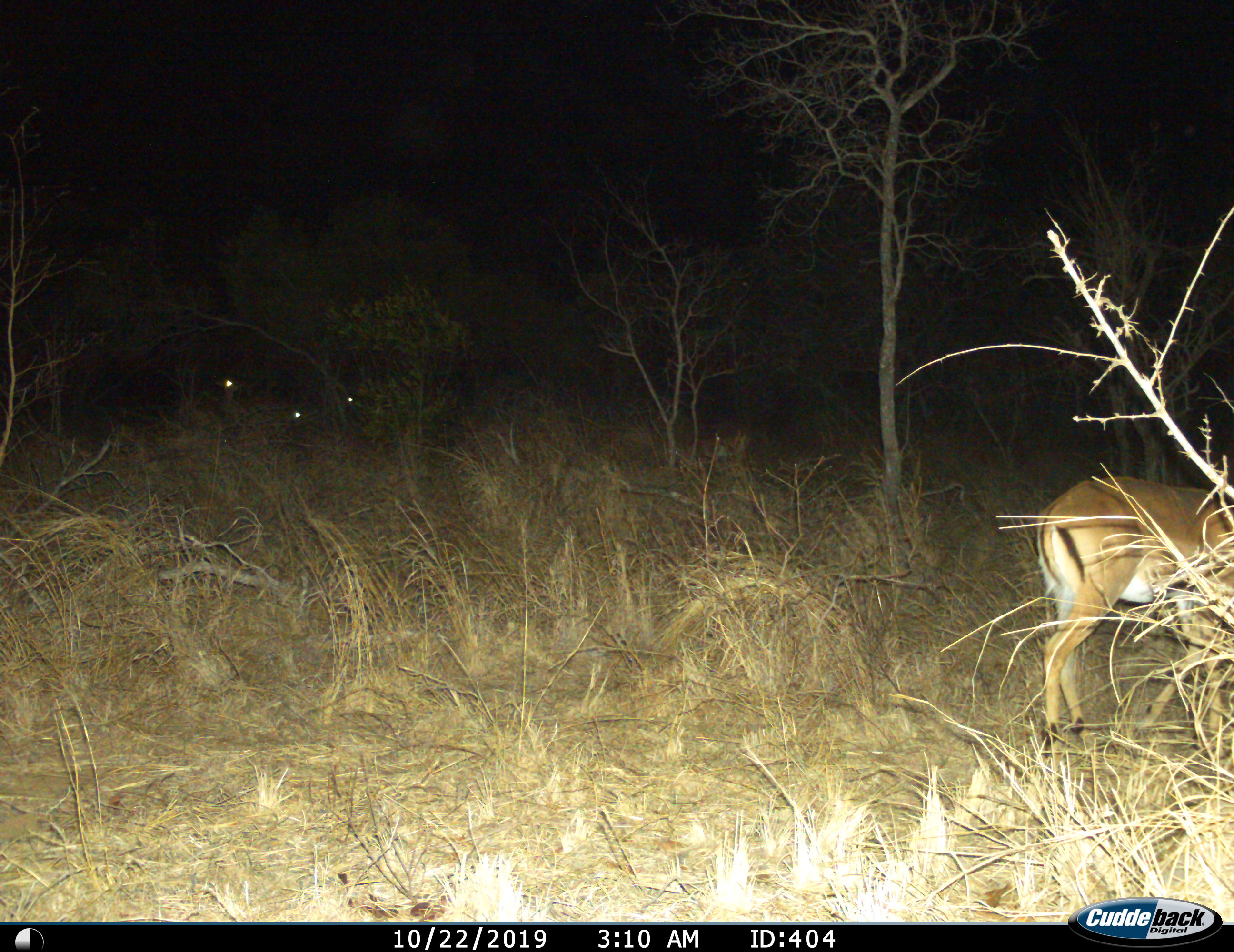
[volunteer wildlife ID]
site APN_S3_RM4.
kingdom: Animalia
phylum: Chordata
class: Mammalia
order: Artiodactyla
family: Bovidae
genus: Aepyceros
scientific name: Aepyceros melampus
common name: impala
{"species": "impala (Aepyceros melampus)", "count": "1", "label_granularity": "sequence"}